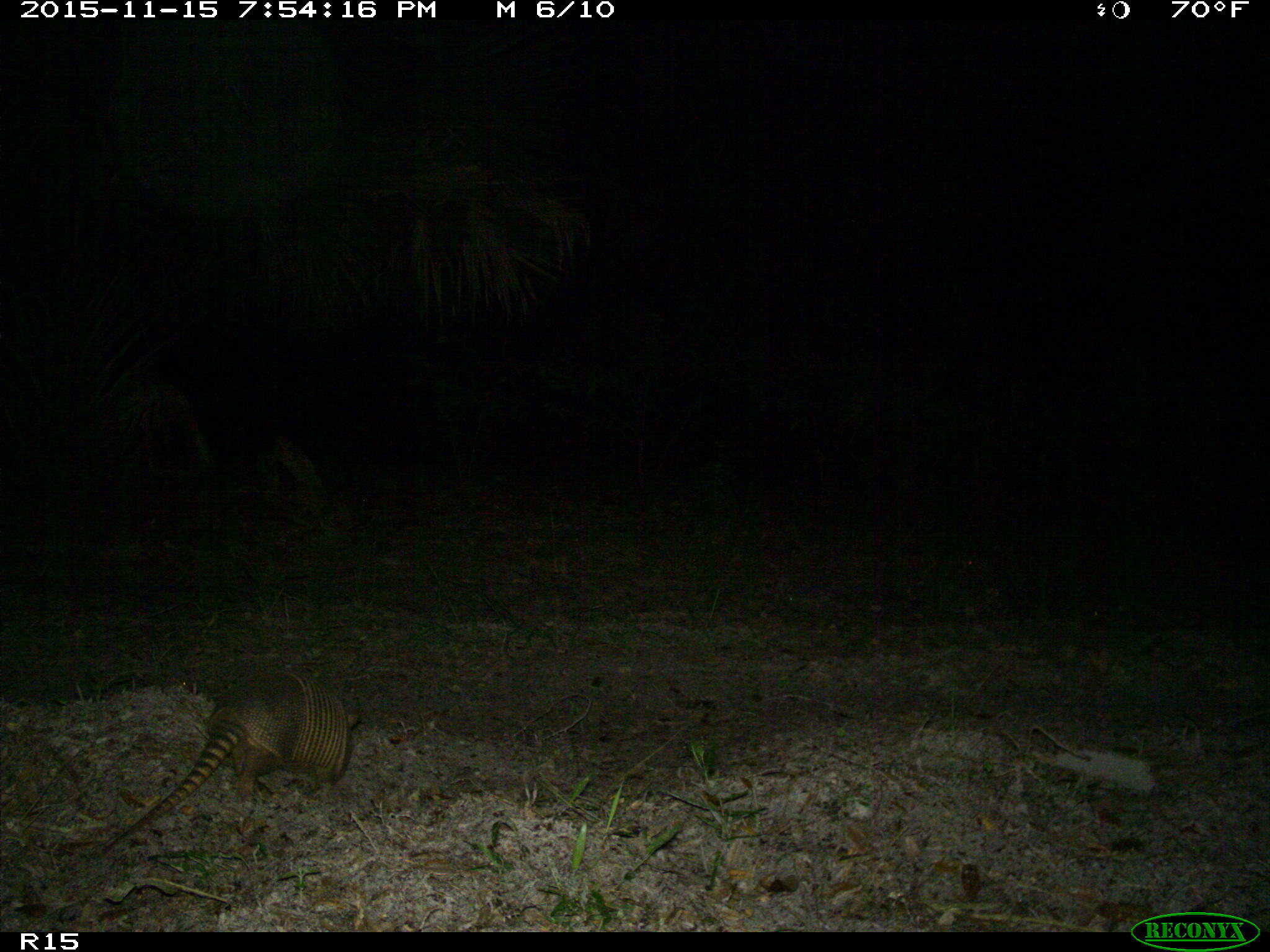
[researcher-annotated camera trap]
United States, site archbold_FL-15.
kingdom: Animalia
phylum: Chordata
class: Mammalia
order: Cingulata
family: Dasypodidae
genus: Dasypus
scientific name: Dasypus novemcinctus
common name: nine-banded armadillo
Dasypus novemcinctus (nine-banded armadillo).